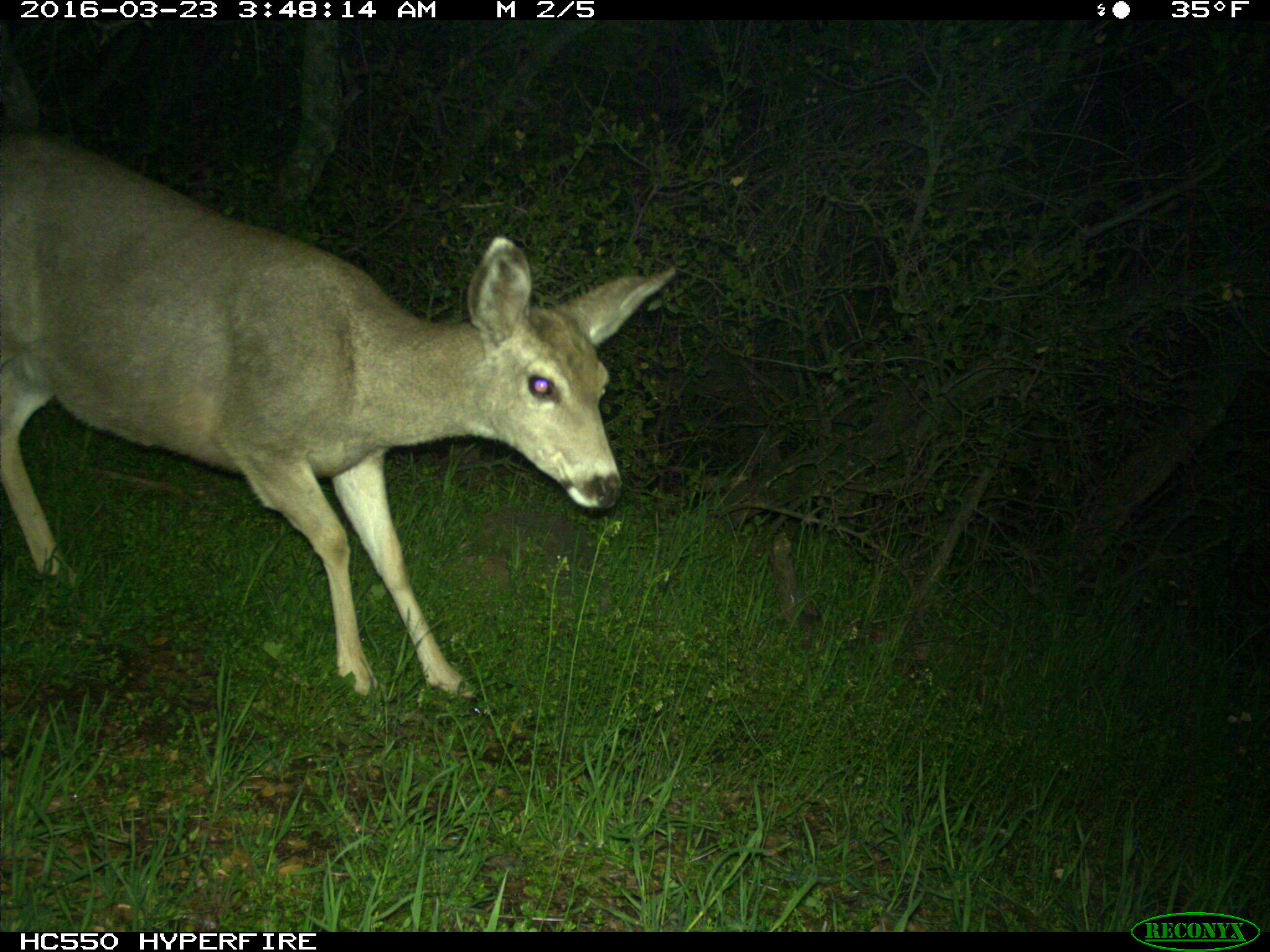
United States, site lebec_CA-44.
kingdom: Animalia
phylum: Chordata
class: Mammalia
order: Artiodactyla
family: Cervidae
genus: Odocoileus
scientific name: Odocoileus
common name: deer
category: unidentified deer